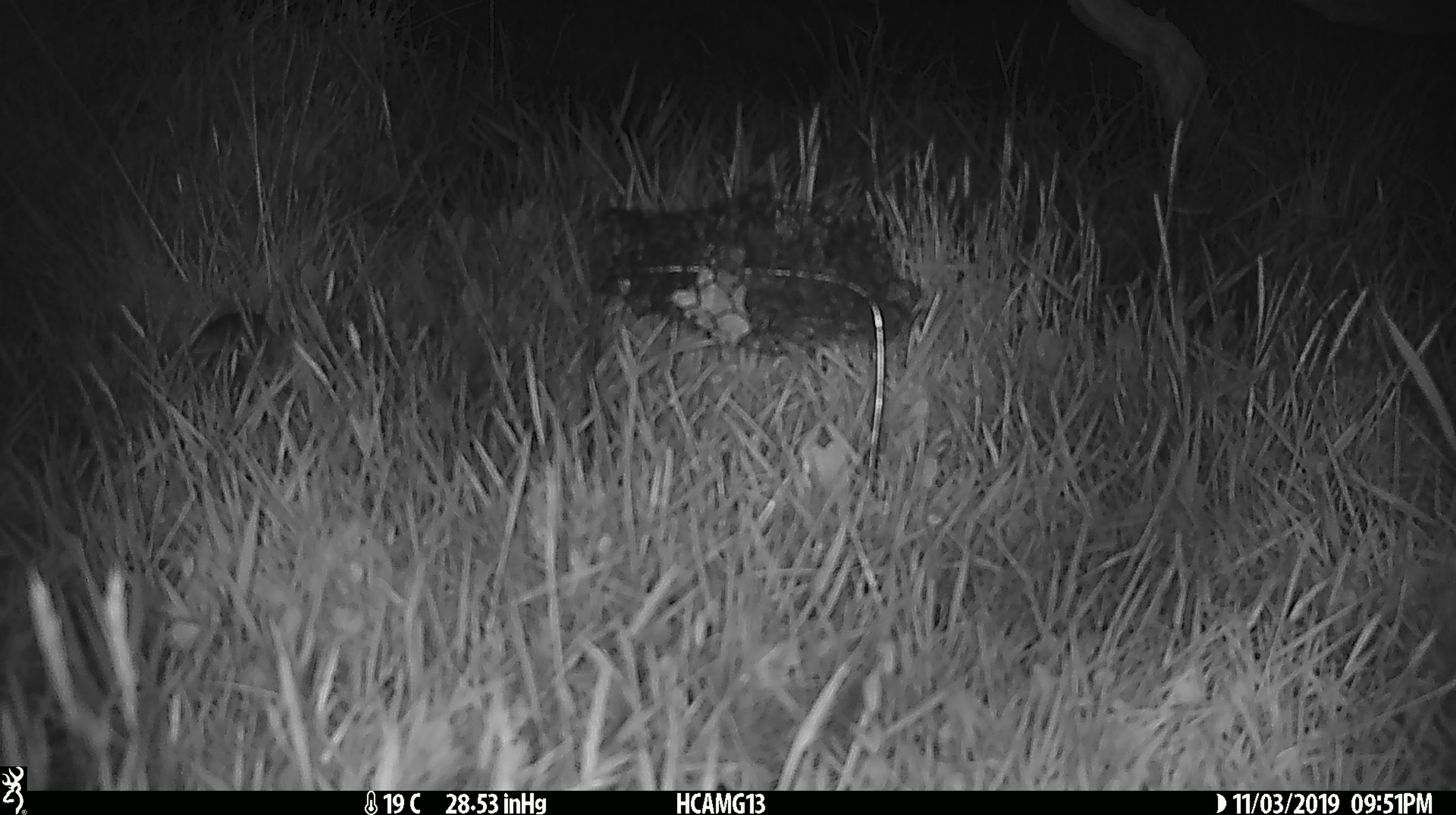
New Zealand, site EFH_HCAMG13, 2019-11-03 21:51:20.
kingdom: Animalia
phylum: Chordata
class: Mammalia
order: Rodentia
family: Muridae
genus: Mus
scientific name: Mus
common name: mouse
Mouse (Mus).